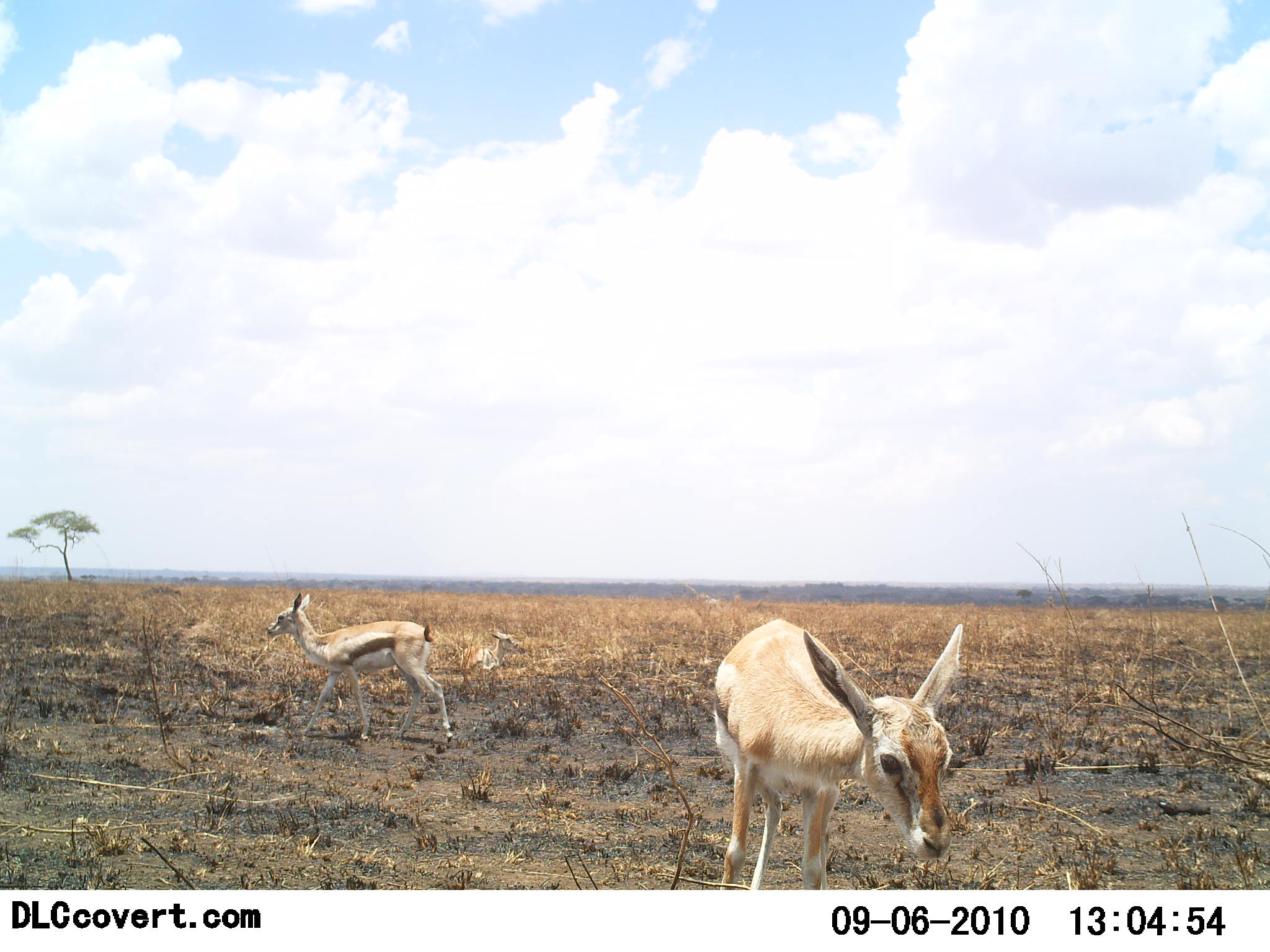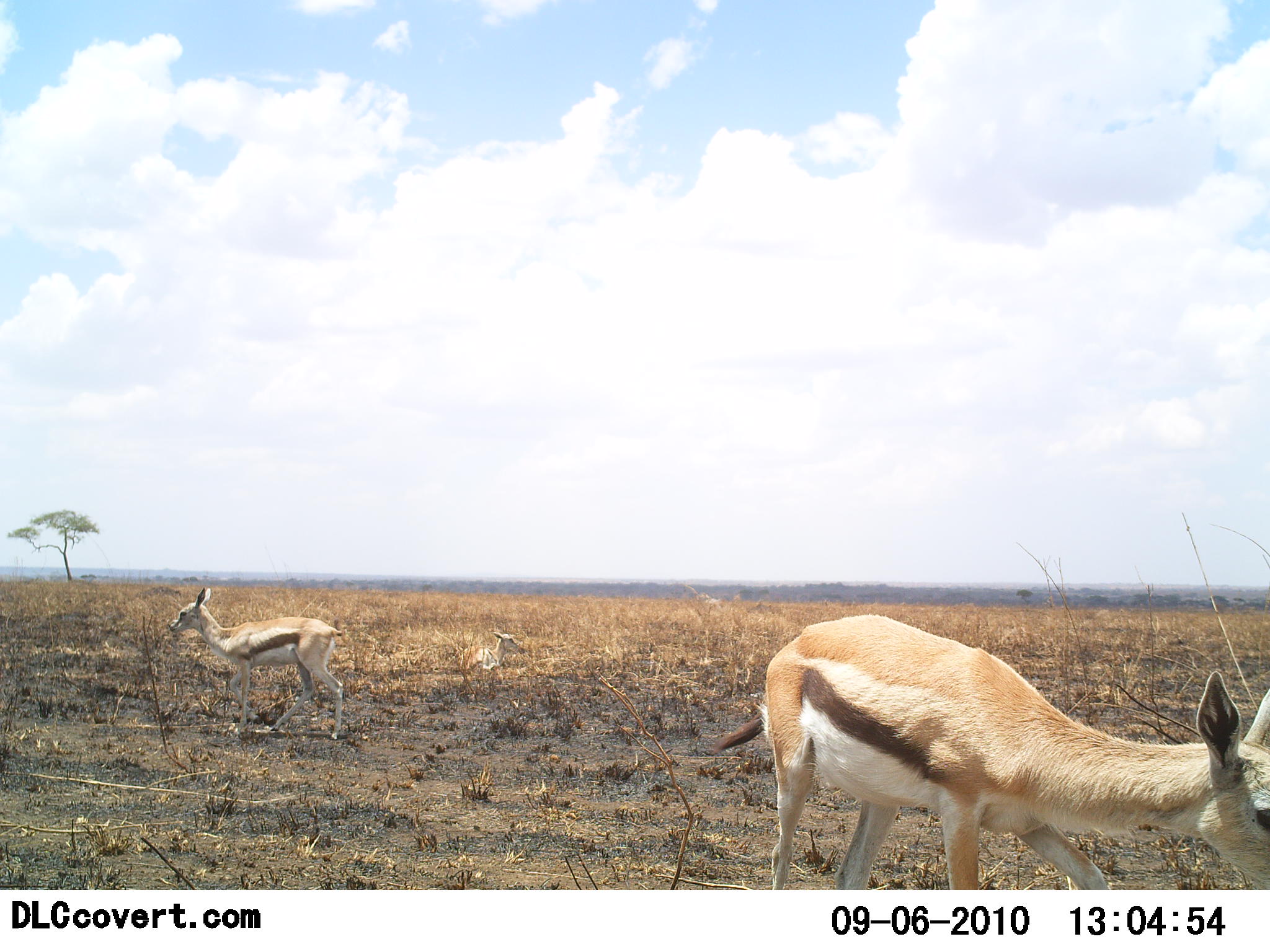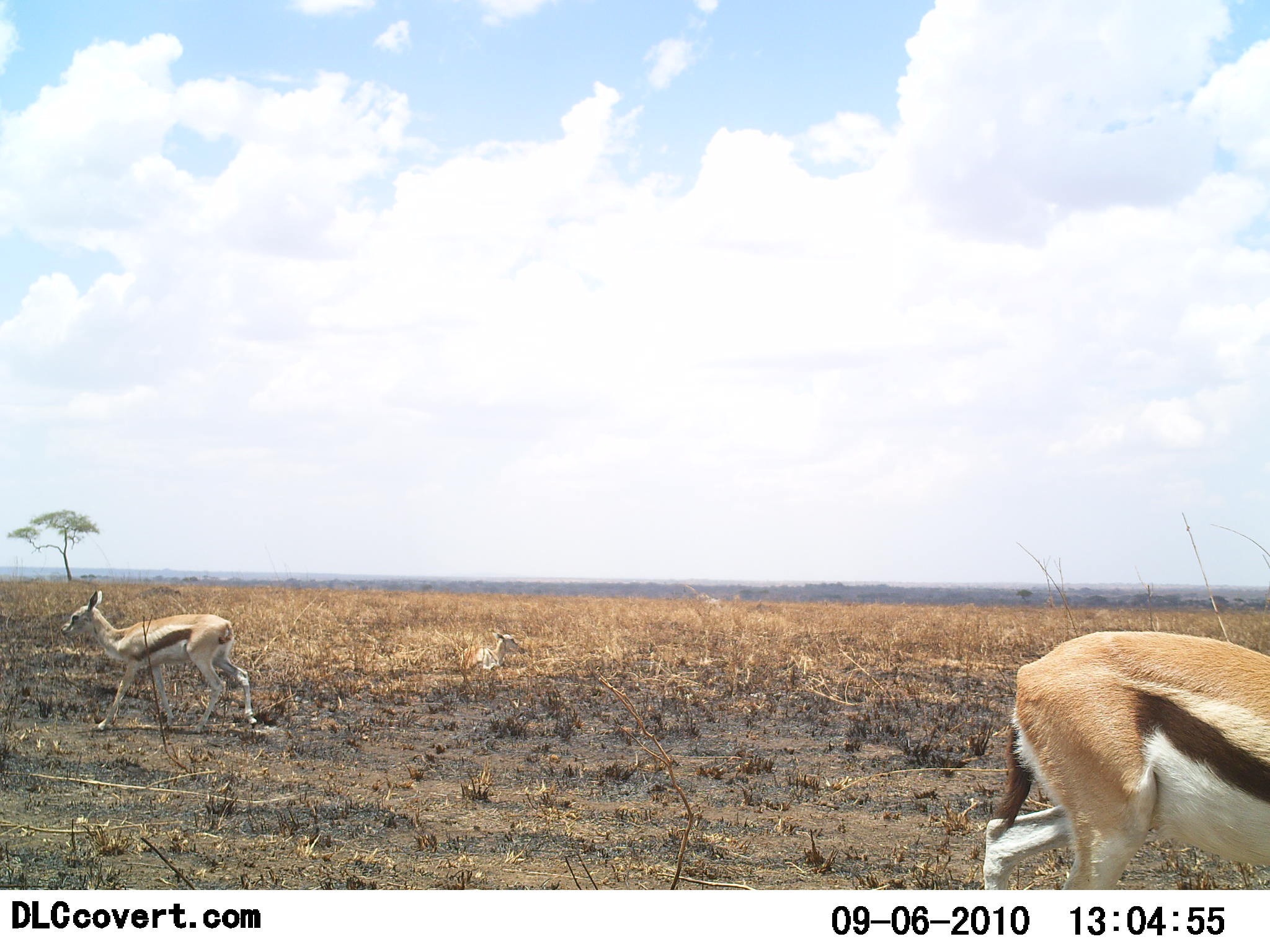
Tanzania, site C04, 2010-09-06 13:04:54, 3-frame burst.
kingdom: Animalia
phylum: Chordata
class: Mammalia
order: Artiodactyla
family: Bovidae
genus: Eudorcas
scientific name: Eudorcas thomsonii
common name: thomson's gazelle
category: gazellethomsons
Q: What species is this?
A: Gazellethomsons (thomson's gazelle) (Eudorcas thomsonii).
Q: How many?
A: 3.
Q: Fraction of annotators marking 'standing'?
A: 10%.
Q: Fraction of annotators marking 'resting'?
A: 30%.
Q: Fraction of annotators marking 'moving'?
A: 80%.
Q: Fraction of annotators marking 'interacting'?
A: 0%.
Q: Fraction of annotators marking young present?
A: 25%.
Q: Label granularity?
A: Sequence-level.